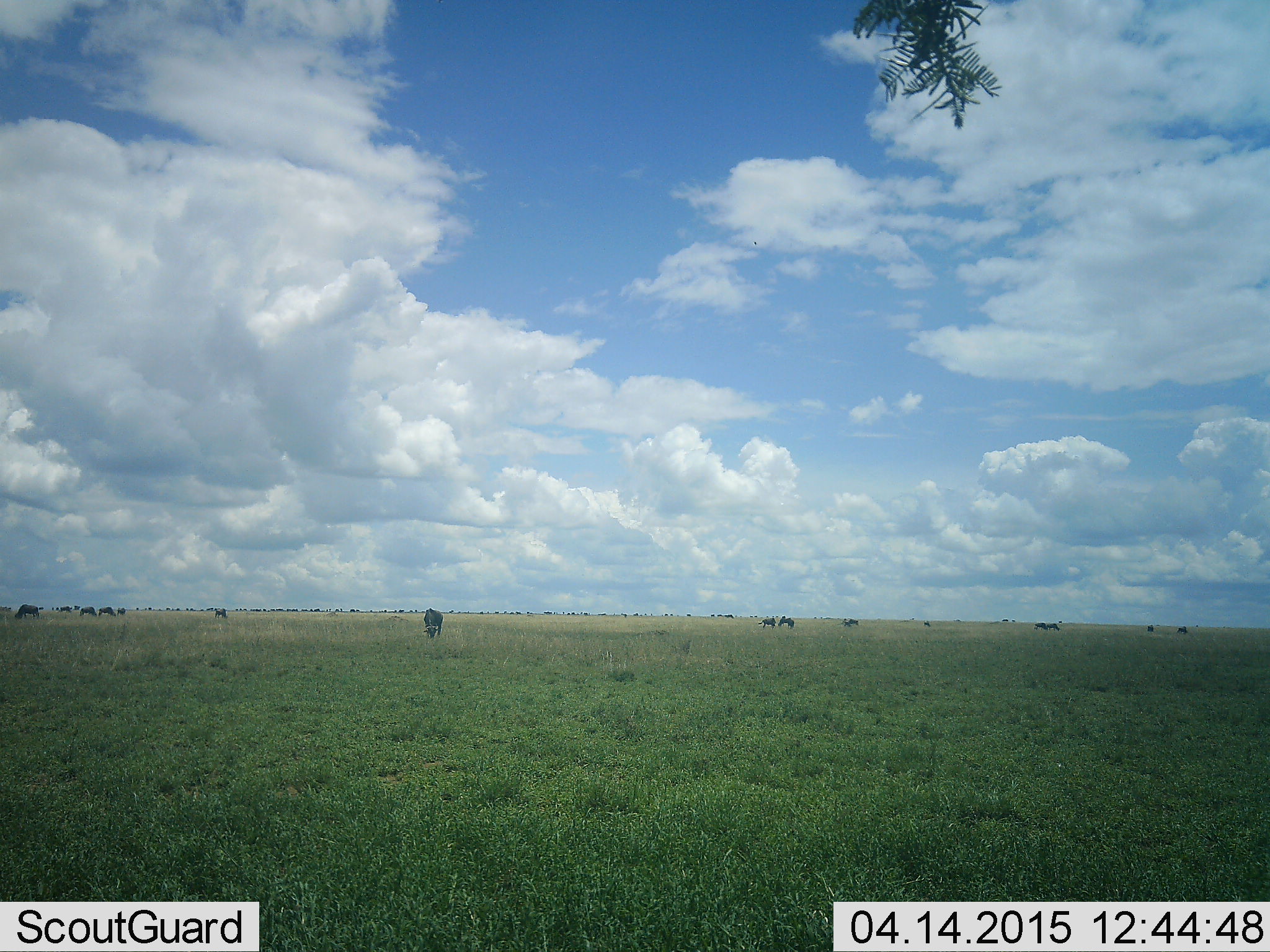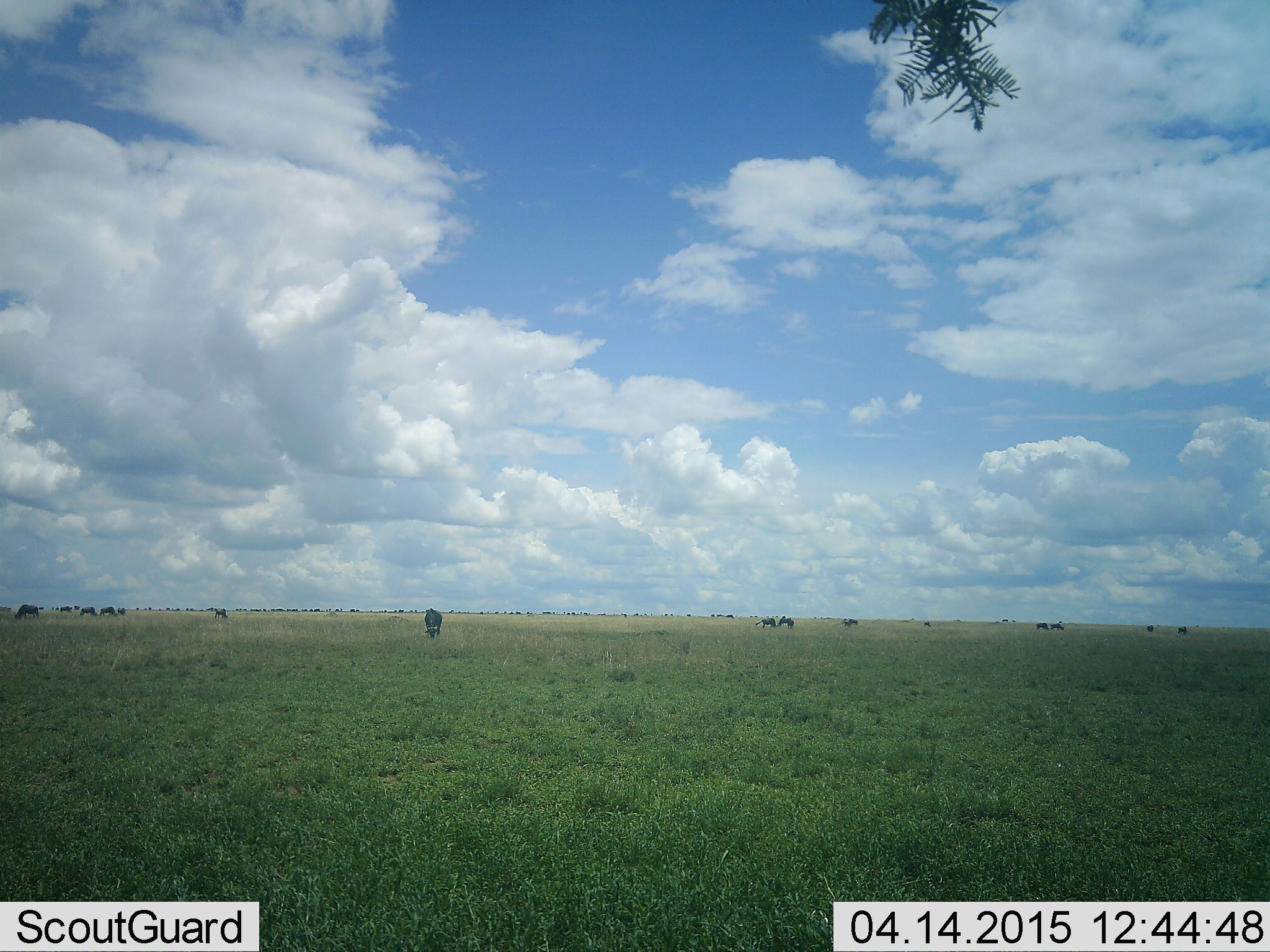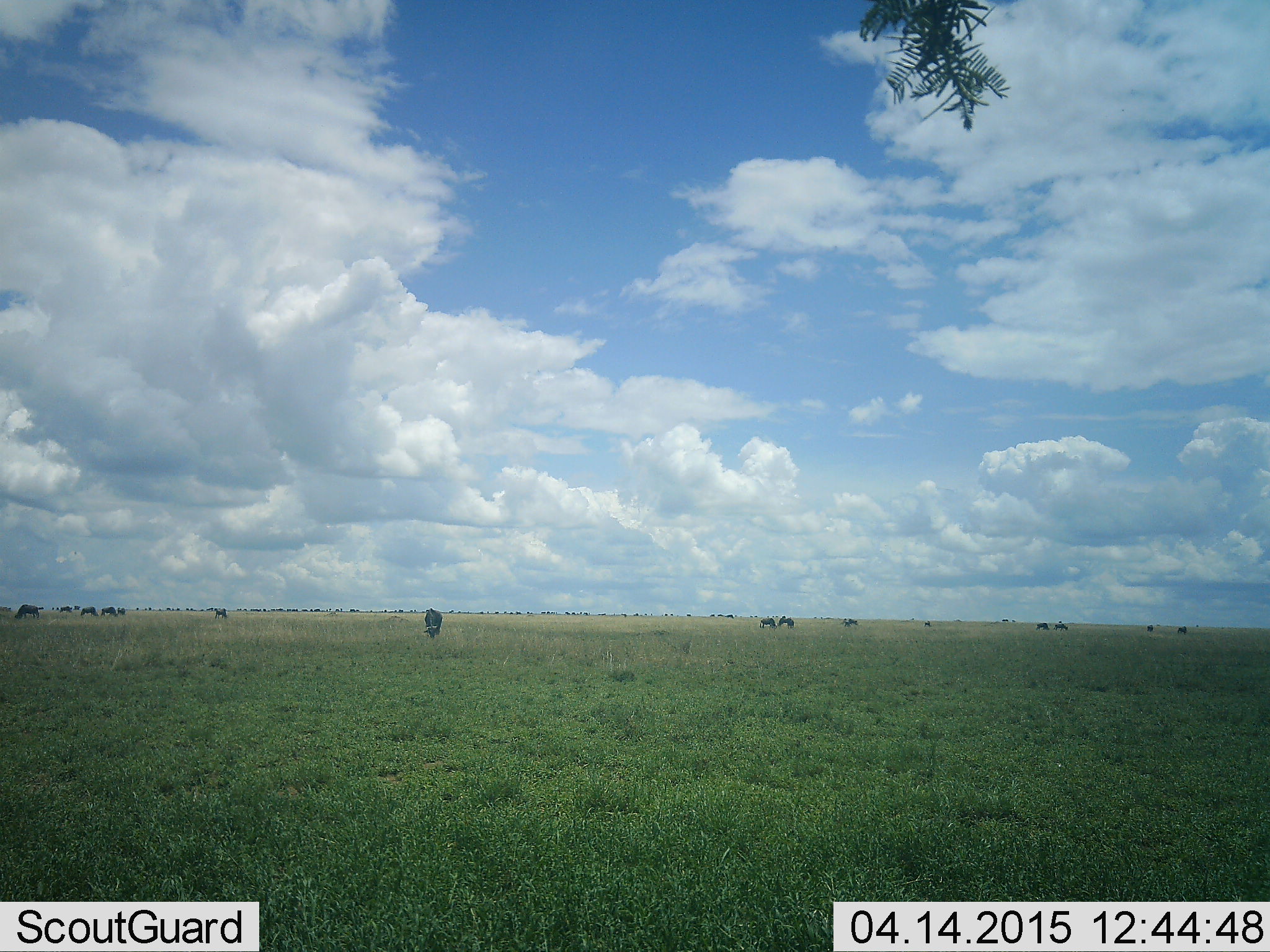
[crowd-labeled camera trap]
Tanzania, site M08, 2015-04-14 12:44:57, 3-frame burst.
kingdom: Animalia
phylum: Chordata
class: Mammalia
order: Artiodactyla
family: Bovidae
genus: Connochaetes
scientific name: Connochaetes taurinus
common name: blue wildebeest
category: wildebeest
Wildebeest (blue wildebeest) (Connochaetes taurinus), count 11-50. Behavior (volunteer vote fractions): standing 40%, resting 0%, moving 30%, interacting 0%. Young present (vote fraction): 0%. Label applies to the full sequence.